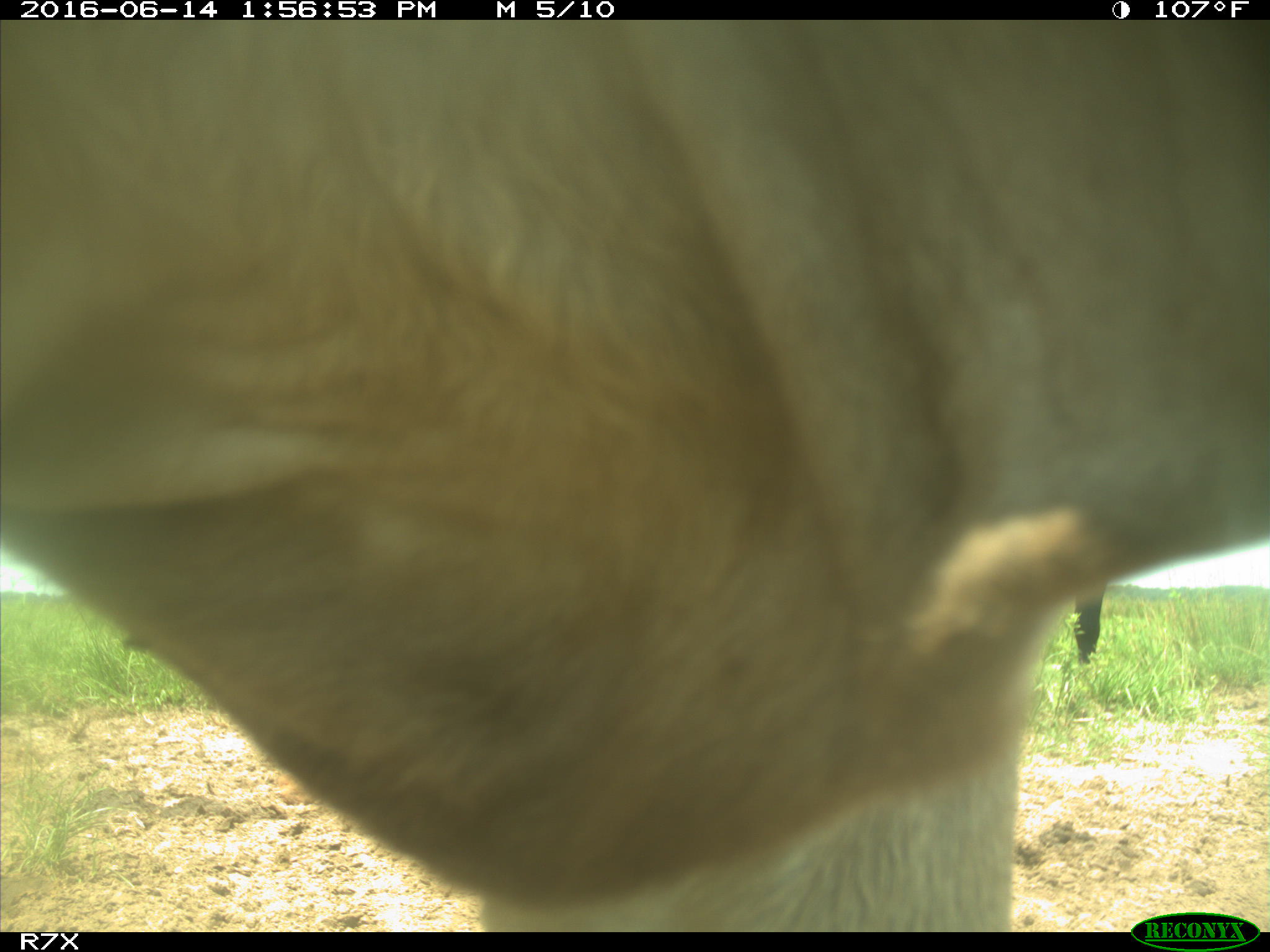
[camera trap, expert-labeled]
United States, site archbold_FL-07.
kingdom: Animalia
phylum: Chordata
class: Mammalia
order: Artiodactyla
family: Bovidae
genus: Bos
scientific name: Bos taurus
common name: domestic cow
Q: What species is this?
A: Bos taurus (domestic cow).